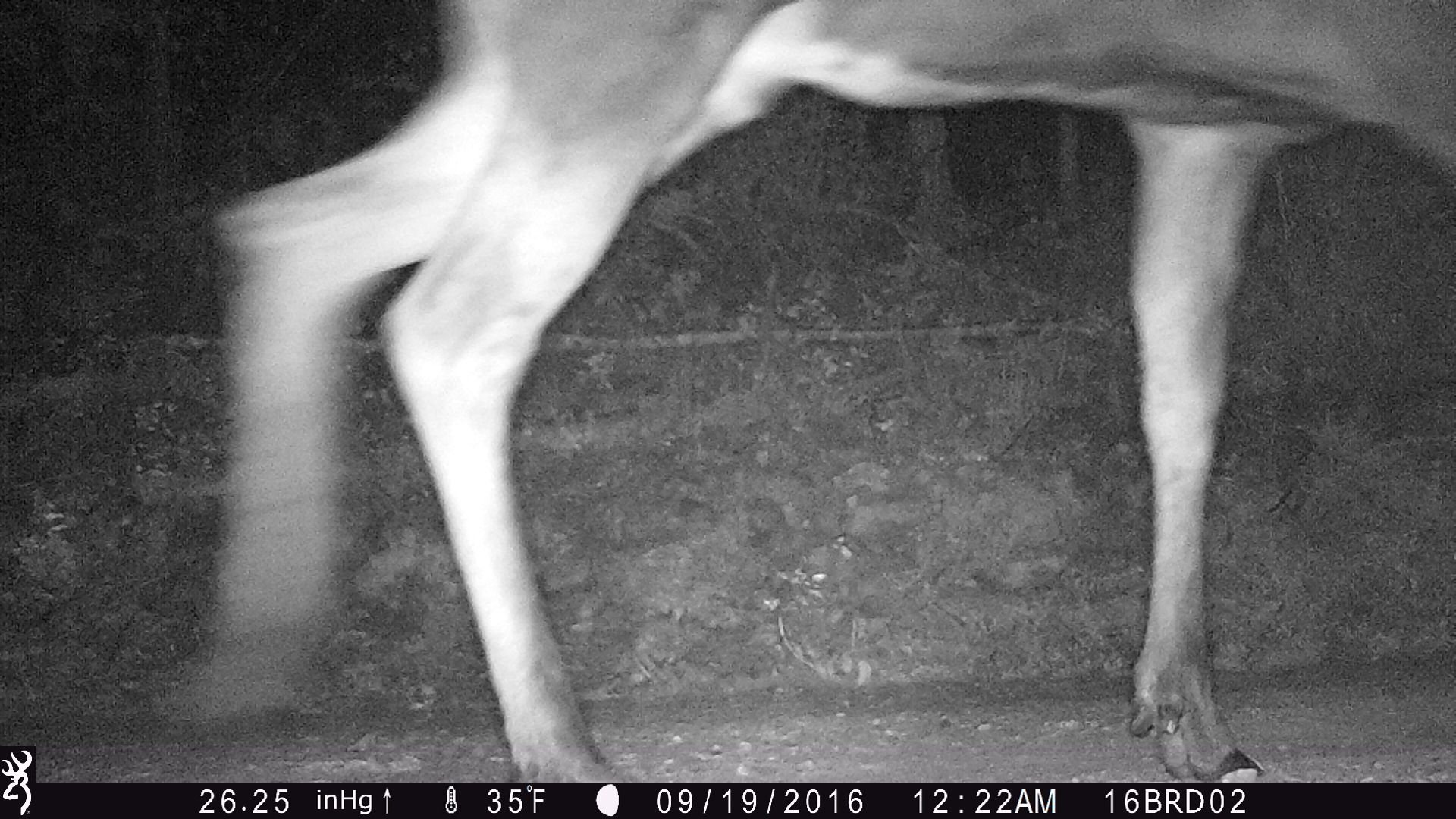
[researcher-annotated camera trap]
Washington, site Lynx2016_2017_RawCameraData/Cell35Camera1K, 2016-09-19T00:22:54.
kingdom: Animalia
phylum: Chordata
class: Mammalia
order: Artiodactyla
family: Cervidae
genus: Alces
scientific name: Alces alces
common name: moose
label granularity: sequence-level